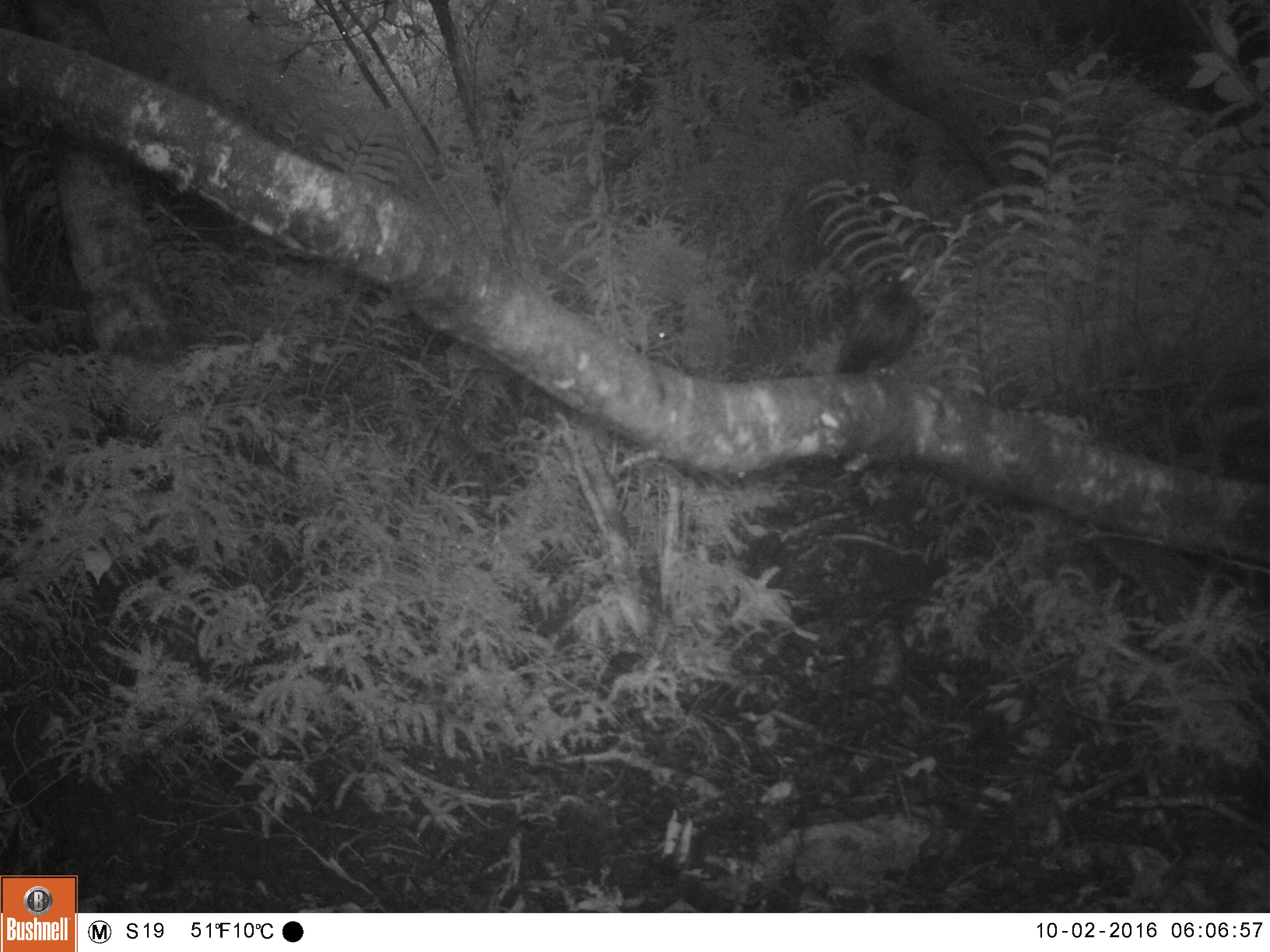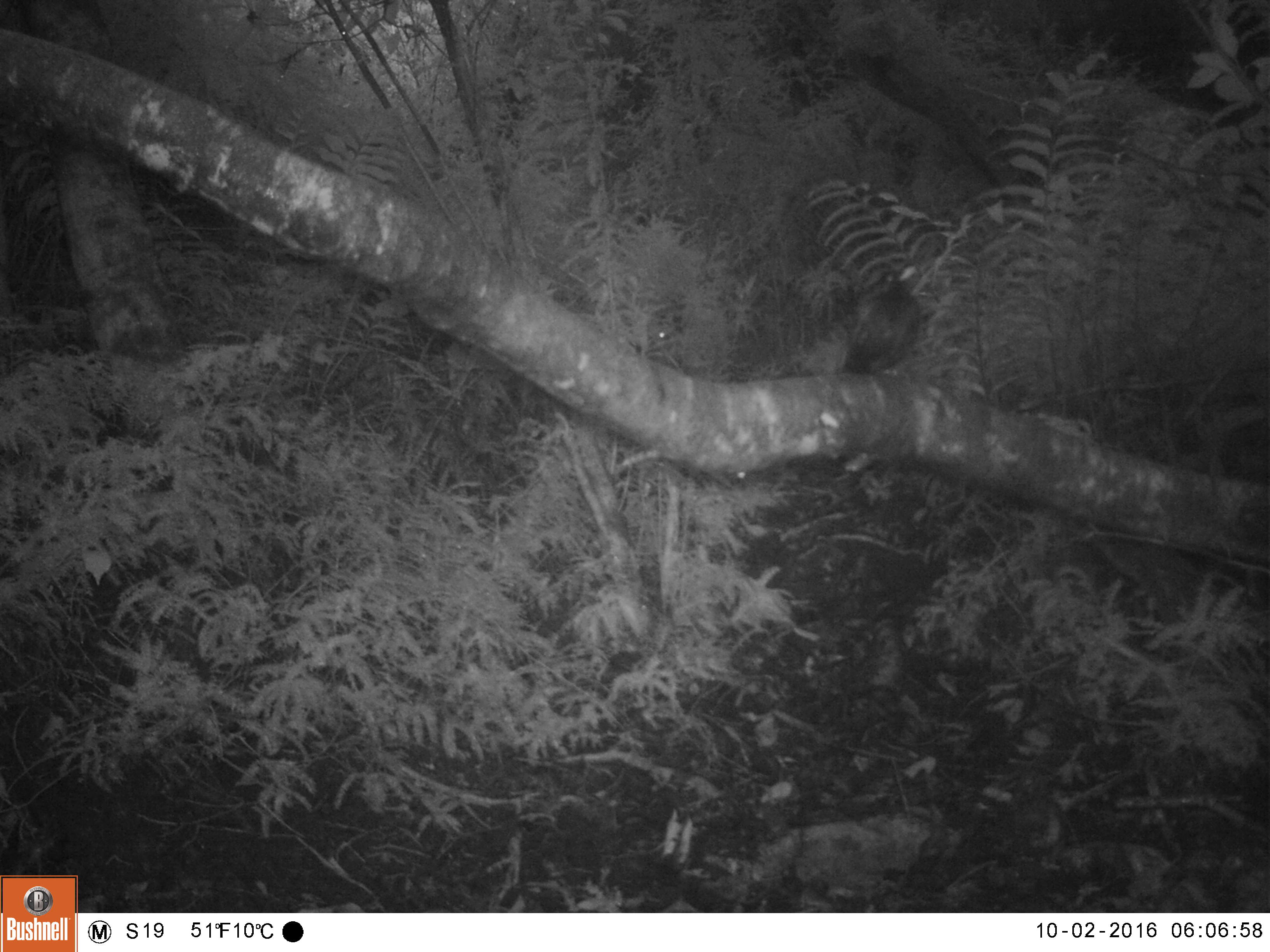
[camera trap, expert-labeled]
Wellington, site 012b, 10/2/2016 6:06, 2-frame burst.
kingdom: Animalia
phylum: Chordata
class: Aves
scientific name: Aves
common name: bird